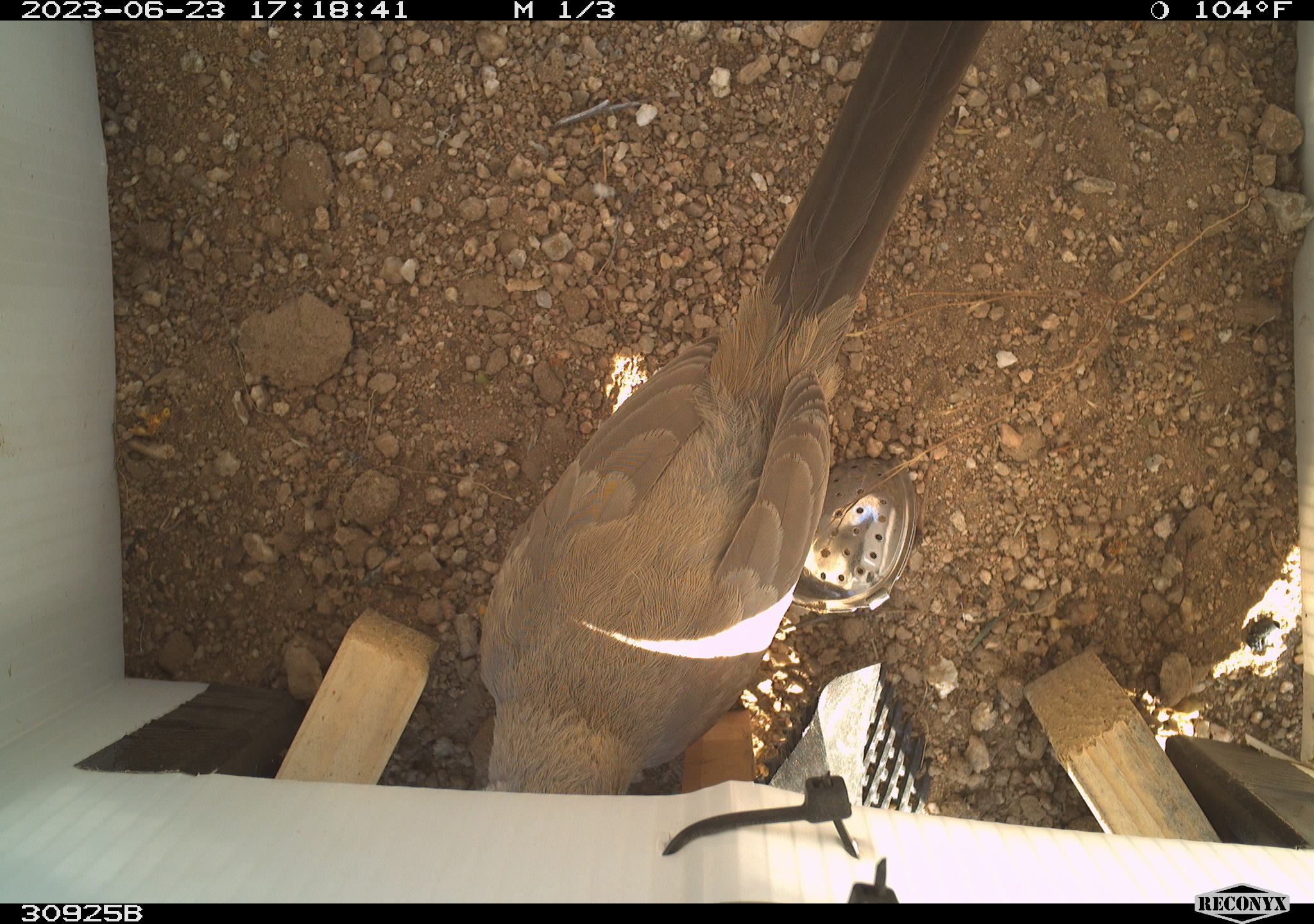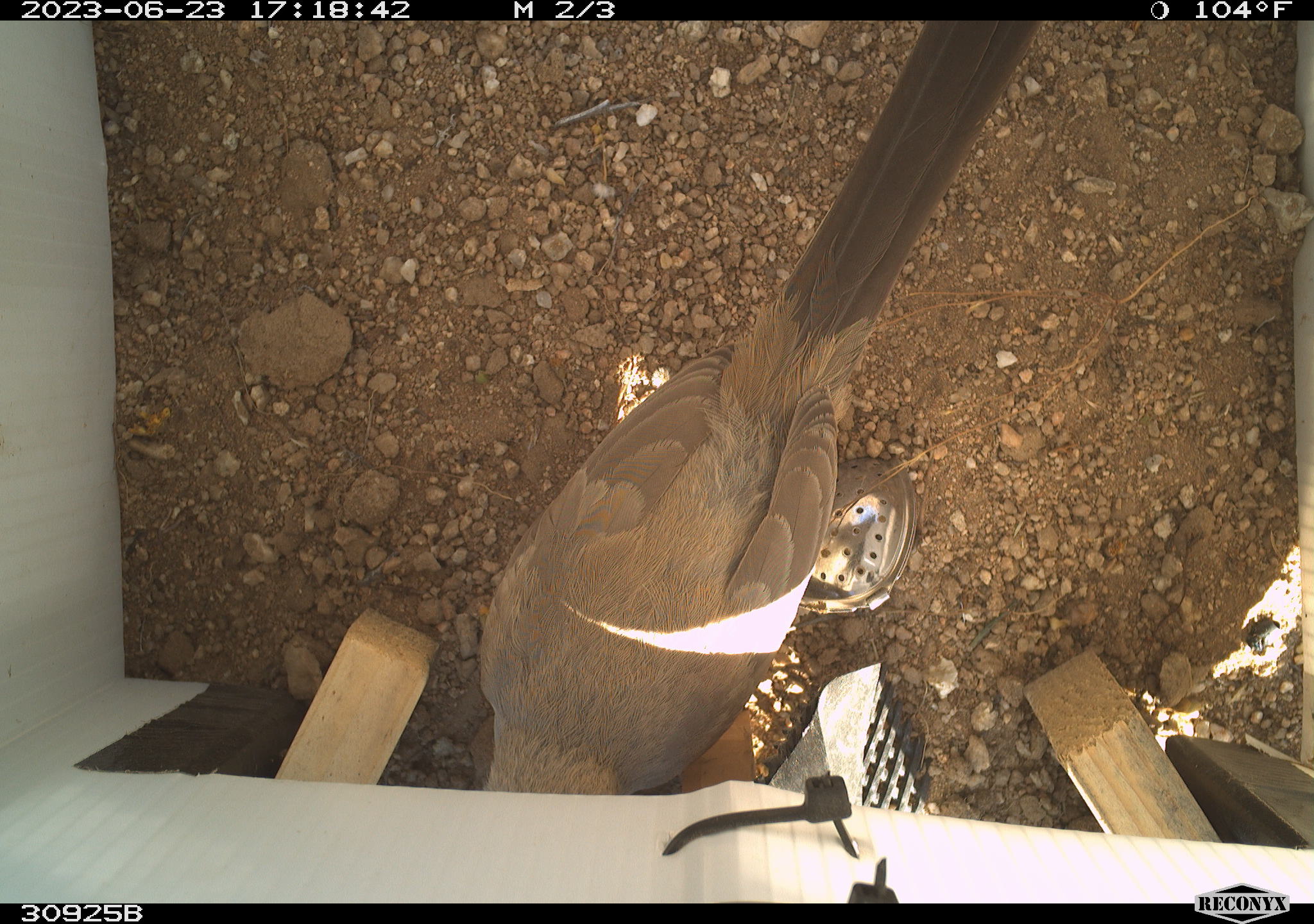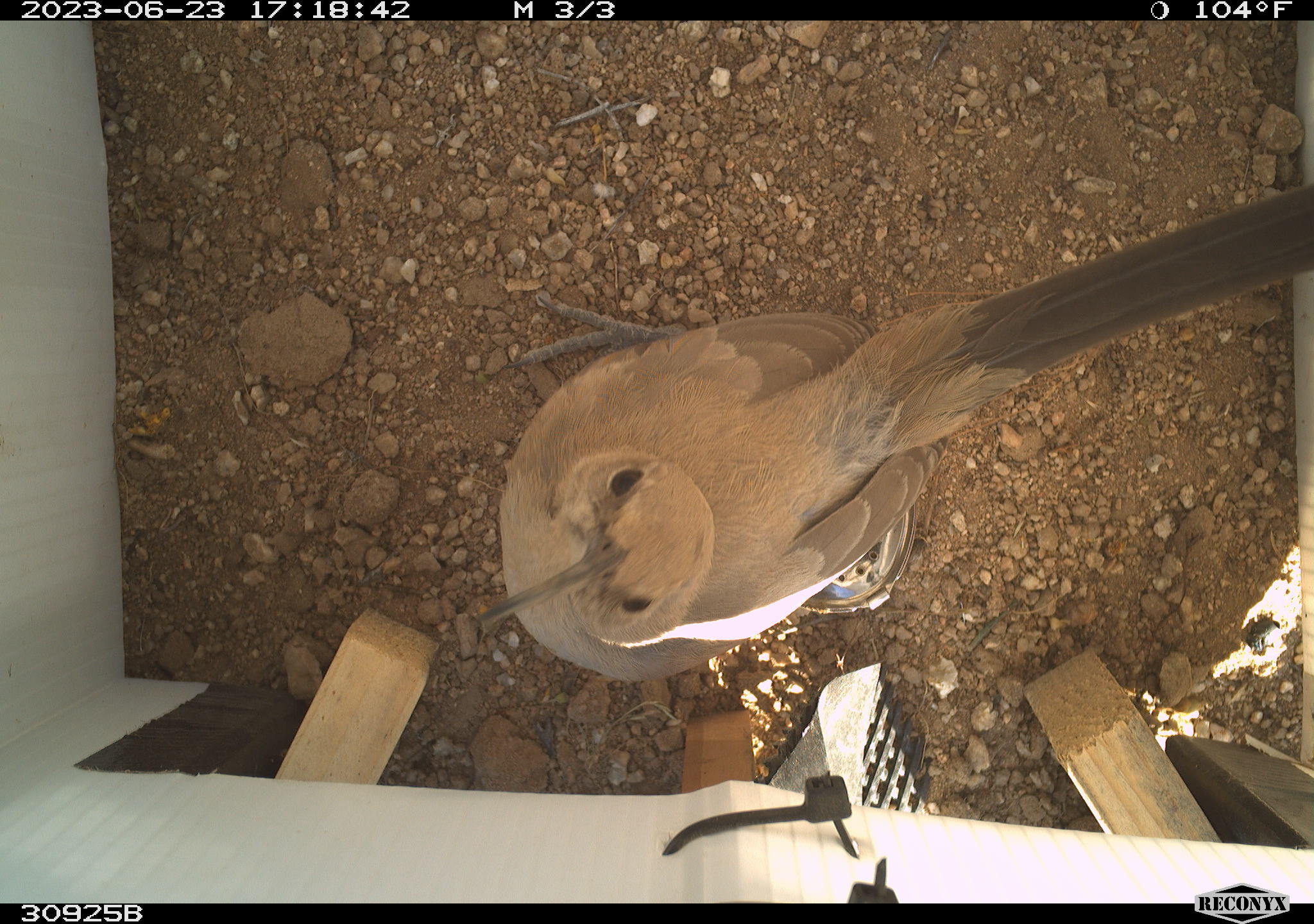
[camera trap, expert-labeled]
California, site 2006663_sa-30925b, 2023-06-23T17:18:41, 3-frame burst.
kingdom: Animalia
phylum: Chordata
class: Aves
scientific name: Aves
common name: bird